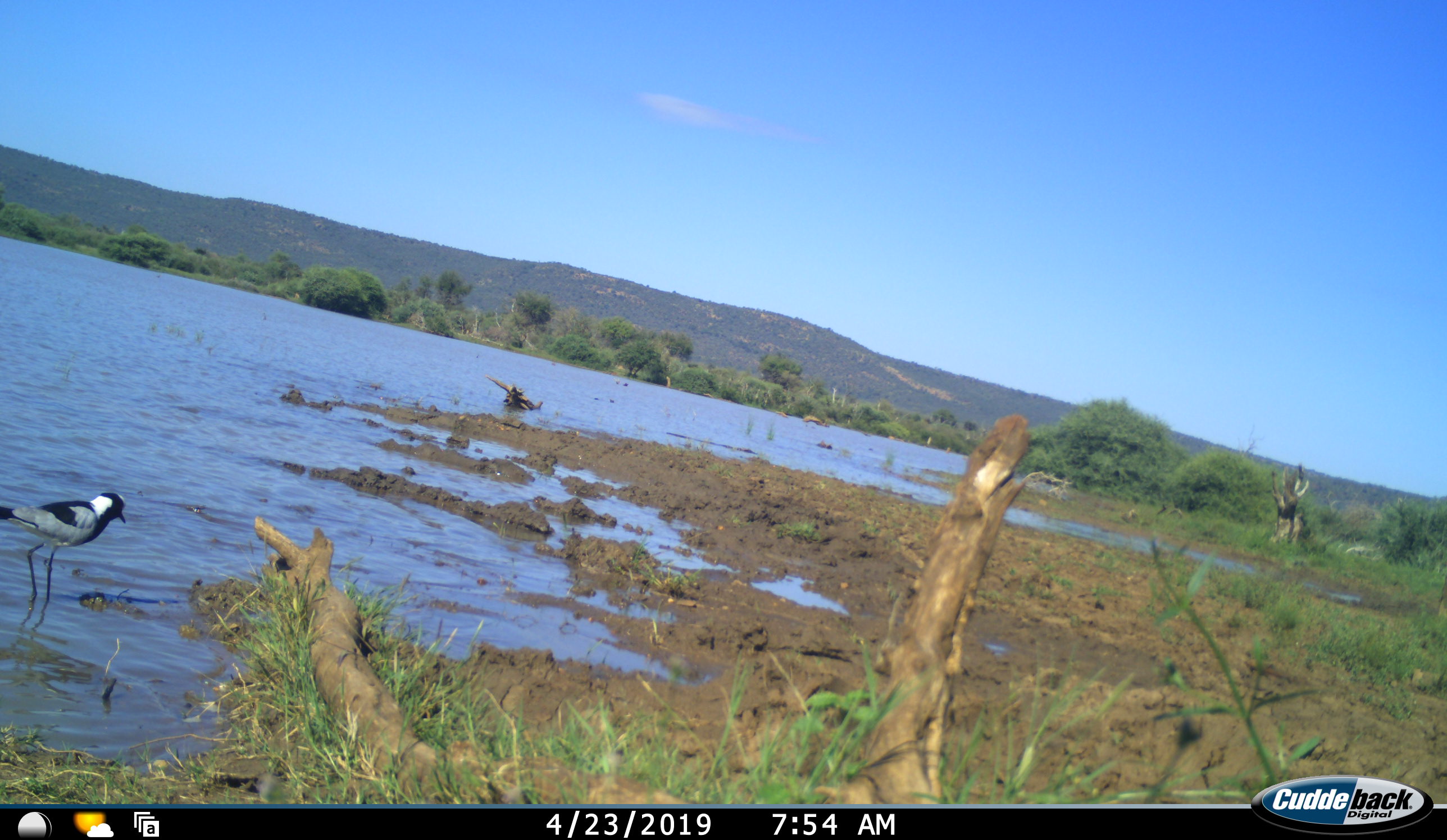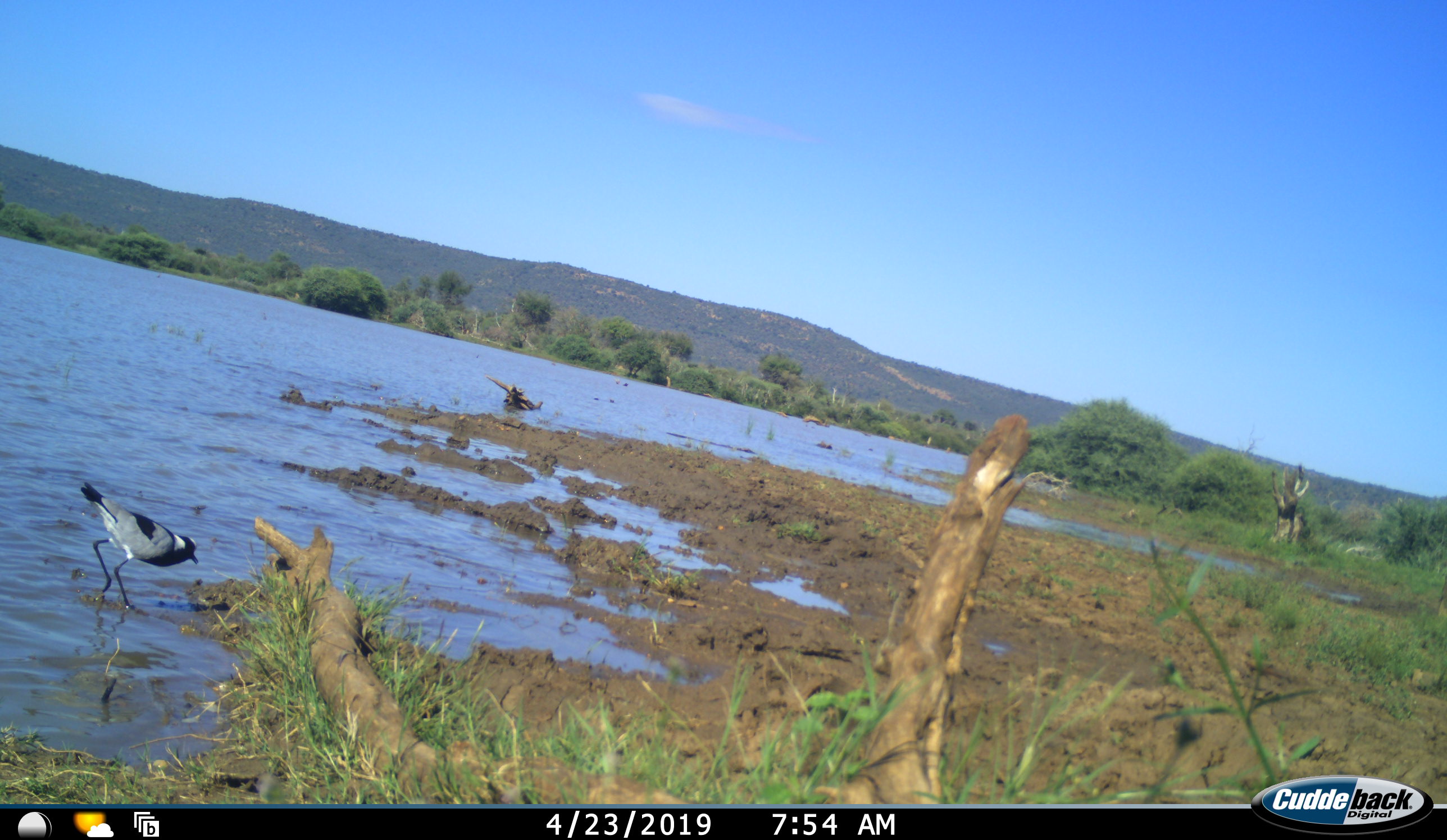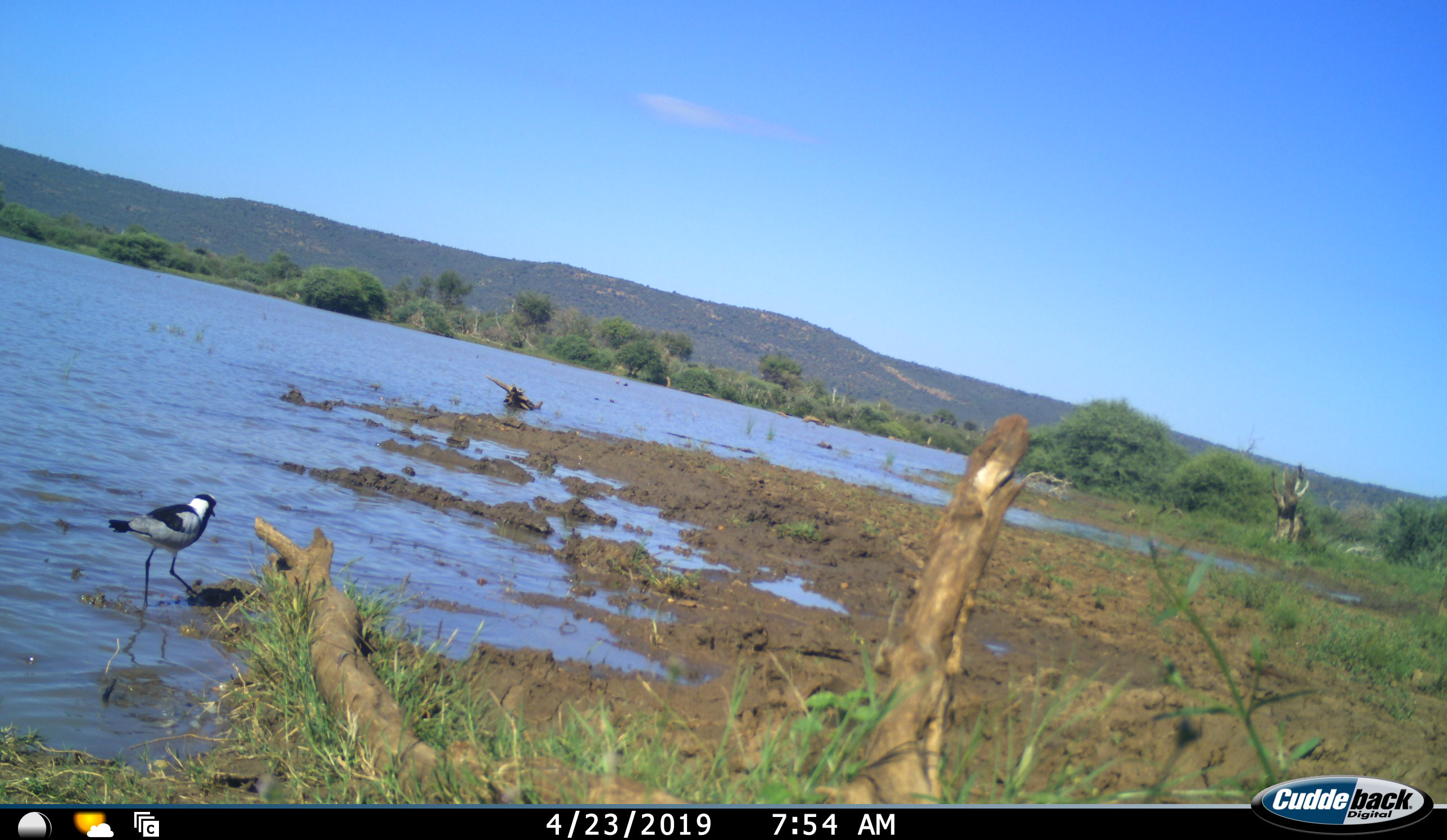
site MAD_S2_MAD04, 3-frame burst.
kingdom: Animalia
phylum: Chordata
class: Aves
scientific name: Aves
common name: bird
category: birdother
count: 1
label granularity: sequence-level